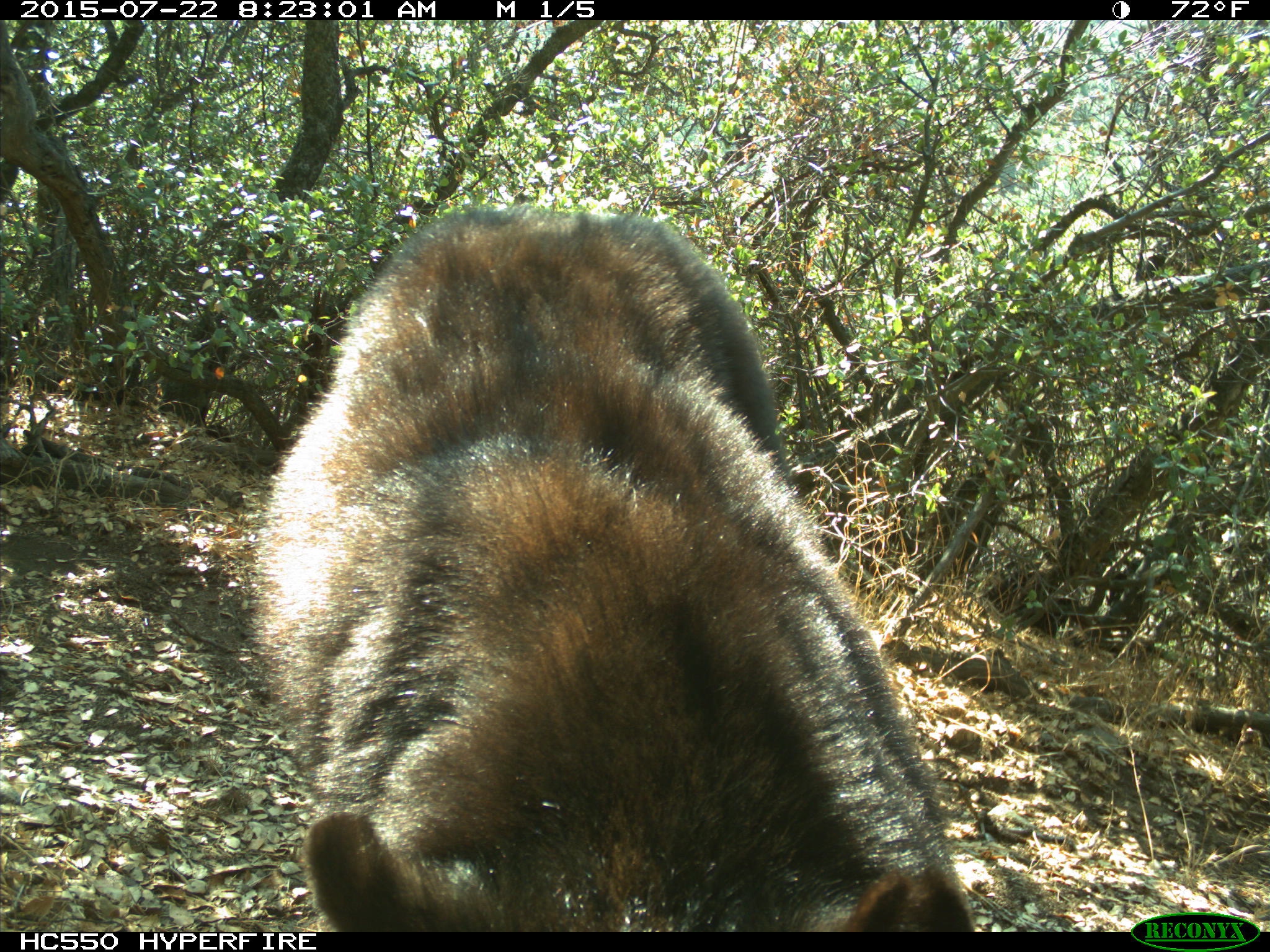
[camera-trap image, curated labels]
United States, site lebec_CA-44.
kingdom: Animalia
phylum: Chordata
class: Mammalia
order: Carnivora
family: Ursidae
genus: Ursus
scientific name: Ursus americanus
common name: american black bear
Ursus americanus (american black bear).